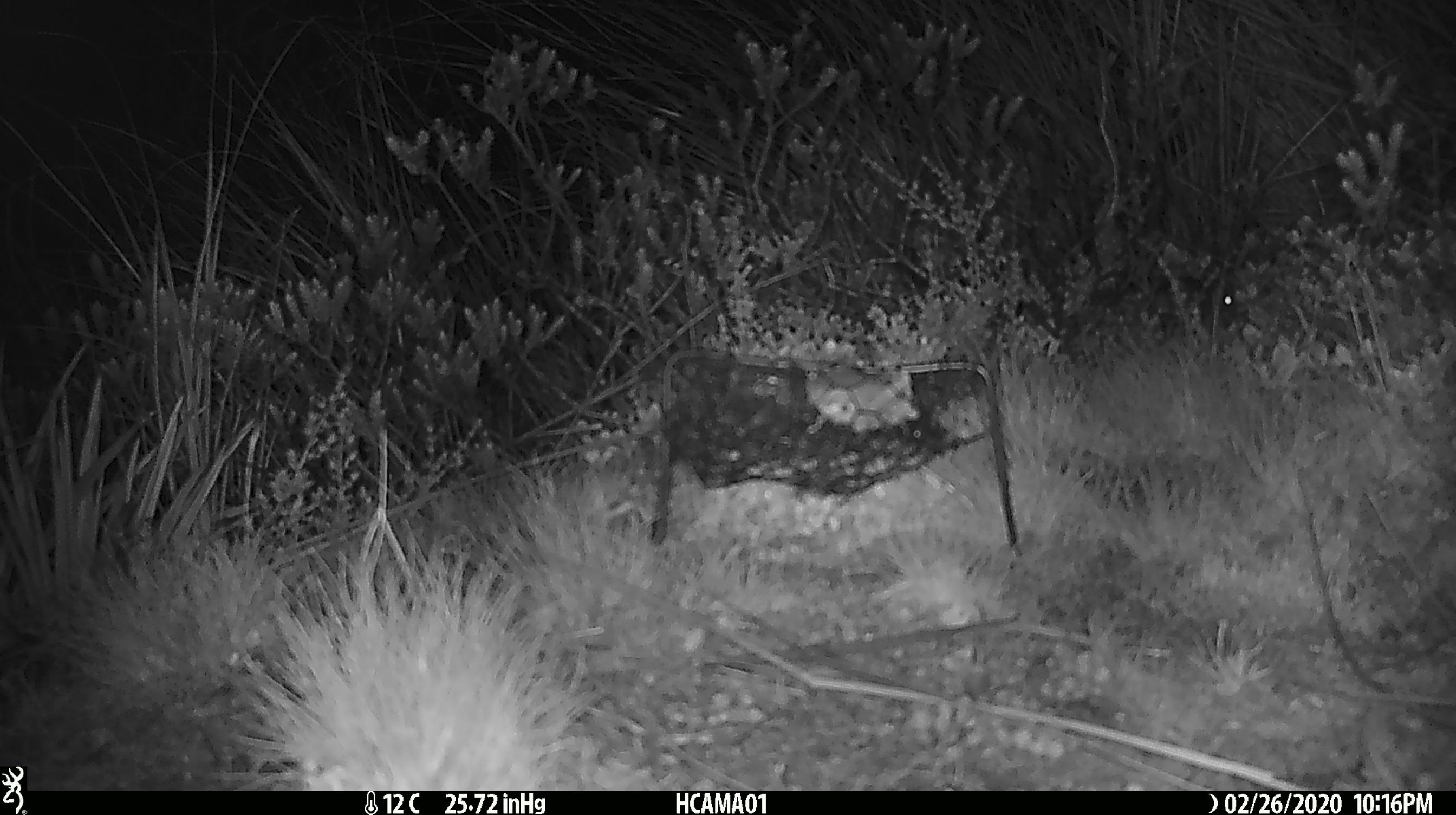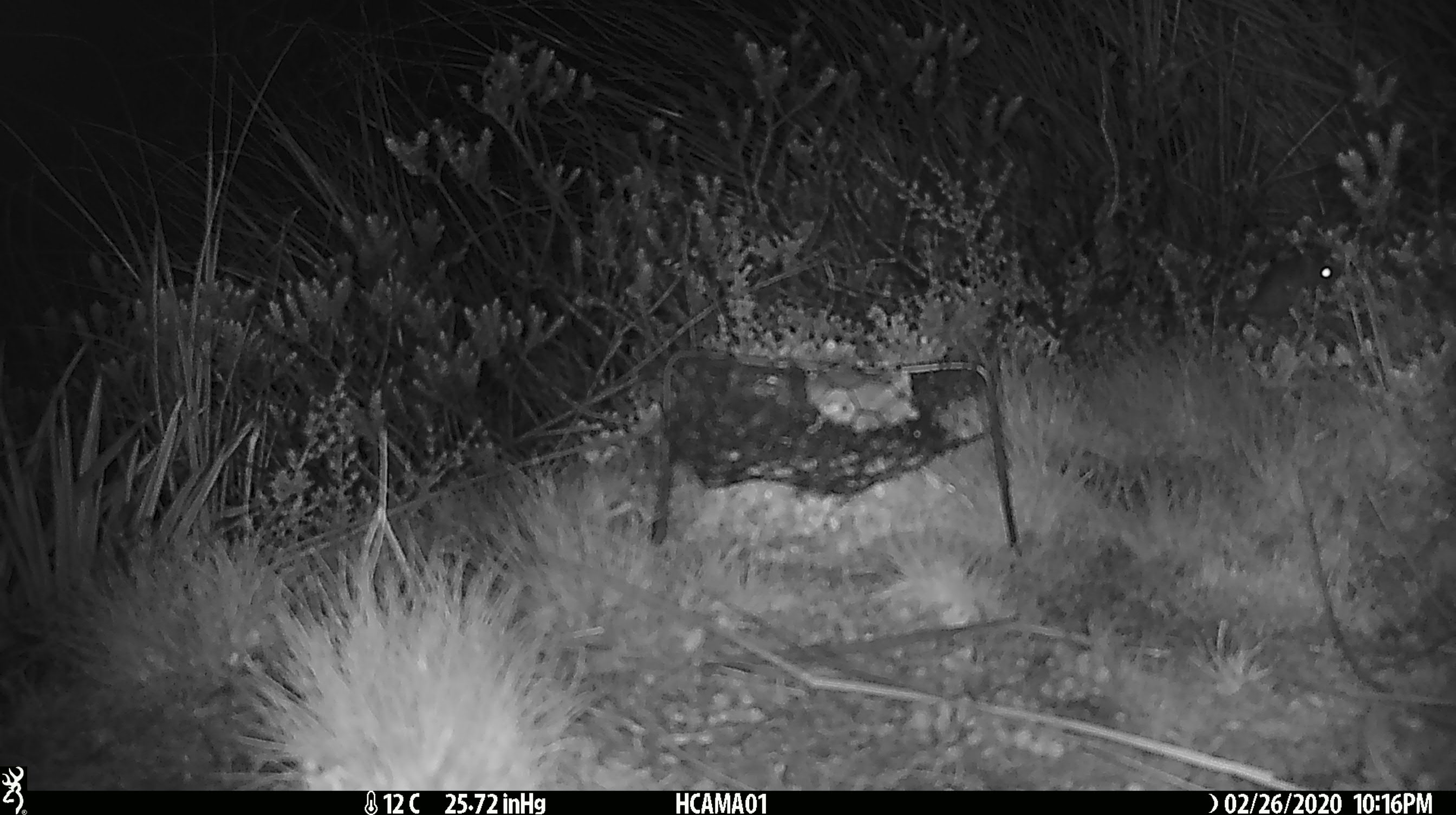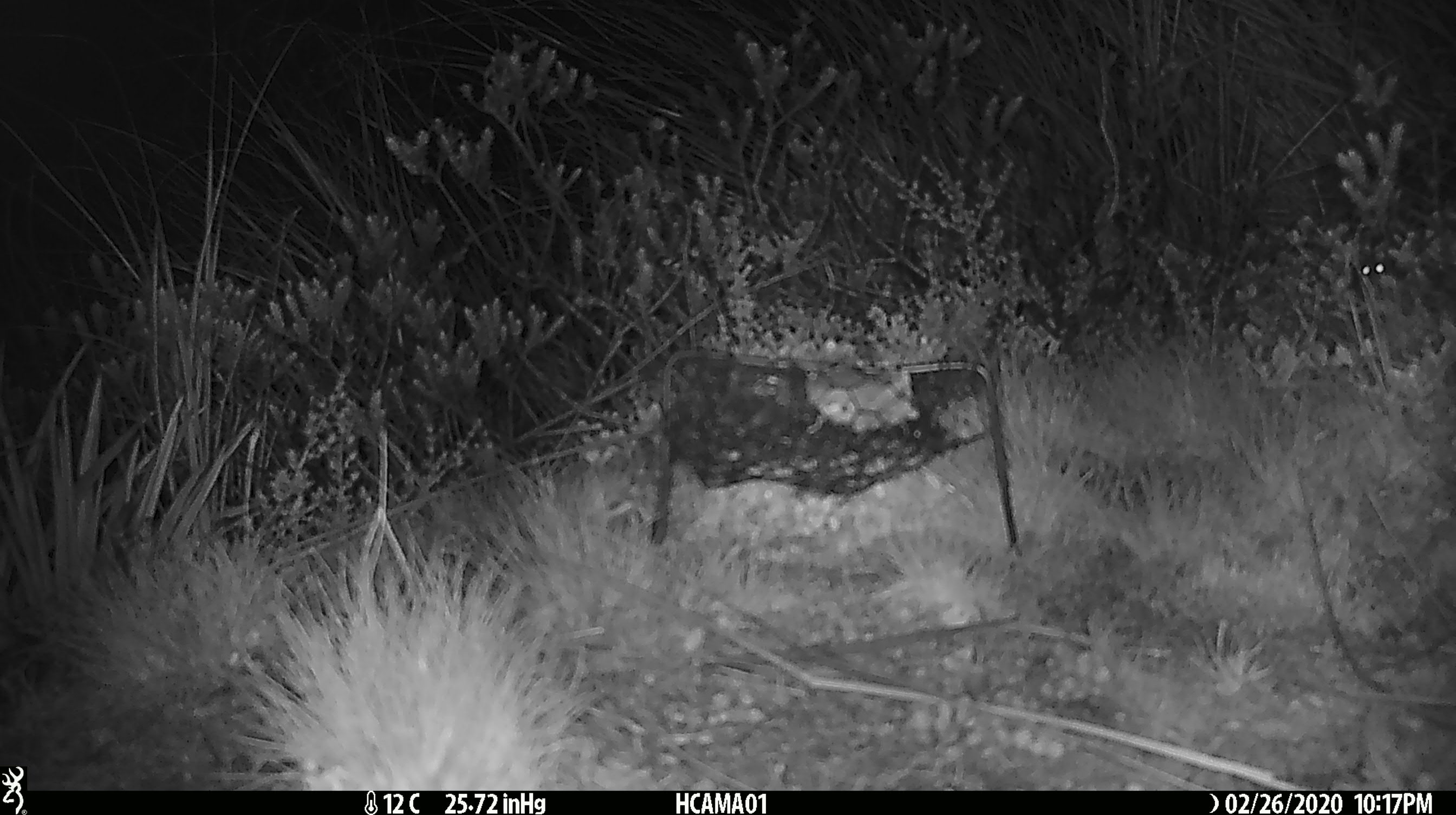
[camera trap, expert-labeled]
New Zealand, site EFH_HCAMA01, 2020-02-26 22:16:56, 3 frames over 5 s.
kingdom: Animalia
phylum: Chordata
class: Mammalia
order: Rodentia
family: Muridae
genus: Mus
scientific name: Mus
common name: mouse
Mouse (Mus).